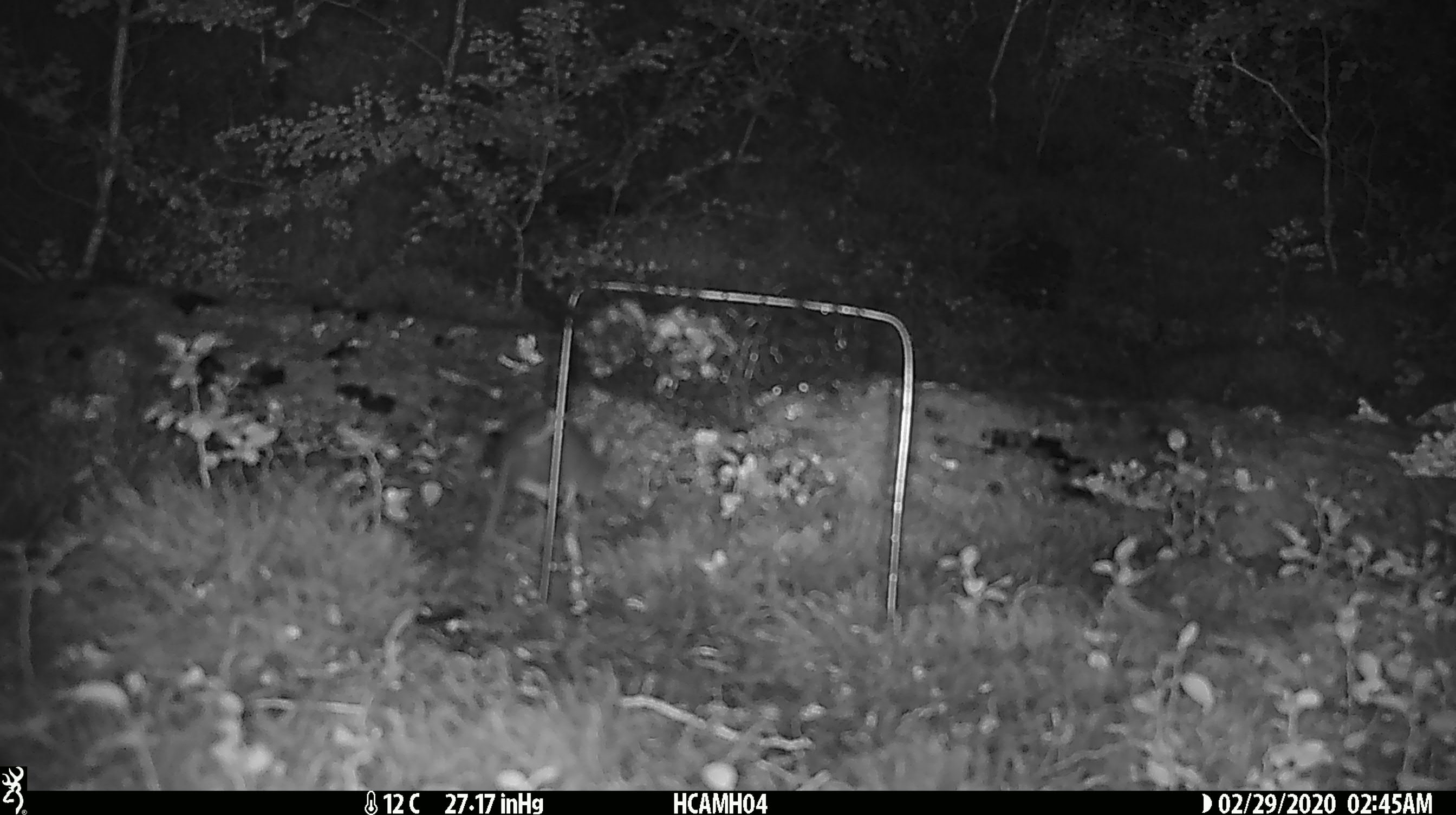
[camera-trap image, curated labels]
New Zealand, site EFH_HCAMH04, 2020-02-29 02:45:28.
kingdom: Animalia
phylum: Chordata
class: Mammalia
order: Rodentia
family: Muridae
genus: Mus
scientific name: Mus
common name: mouse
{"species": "mouse (Mus)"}